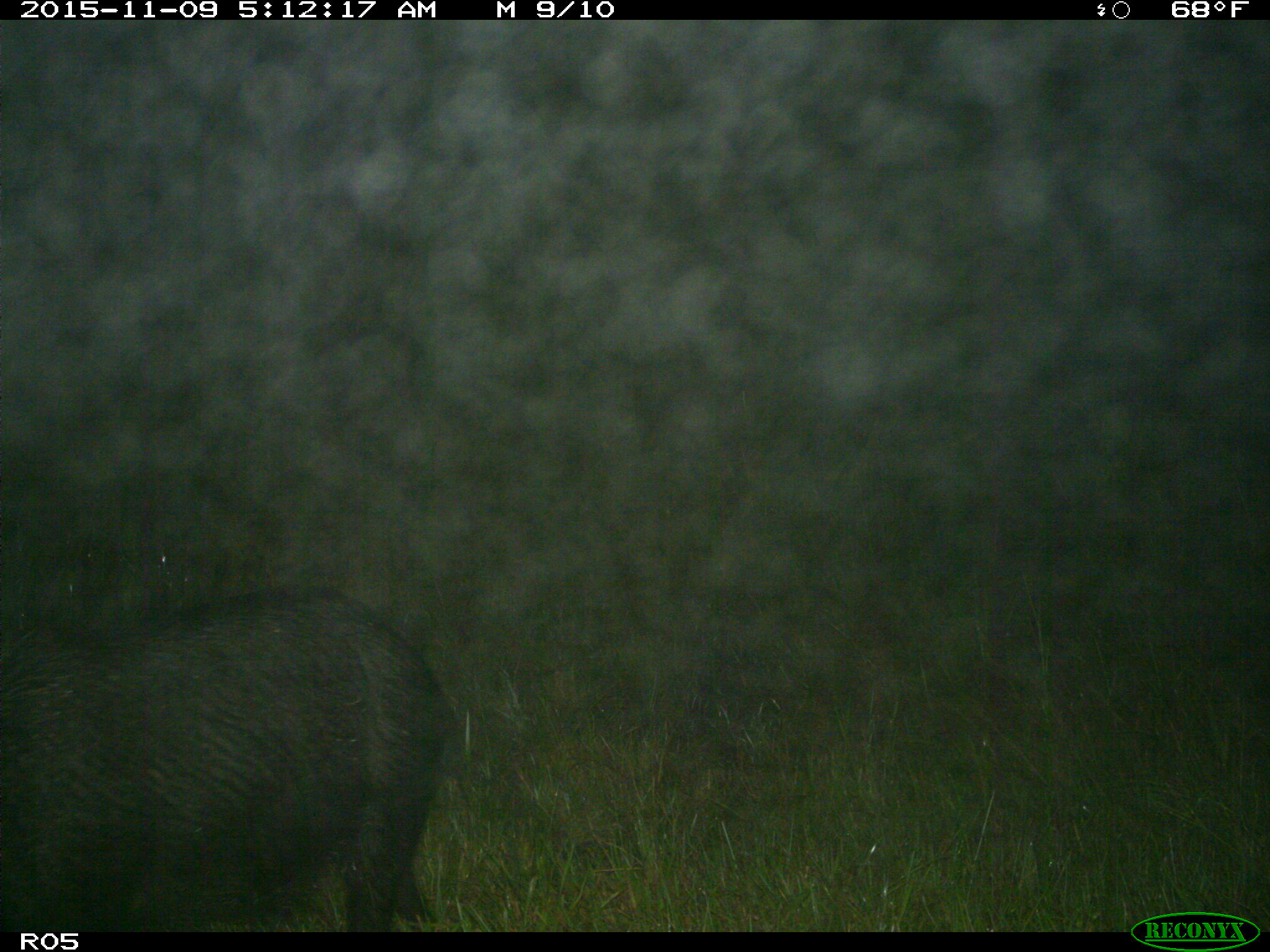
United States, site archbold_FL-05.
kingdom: Animalia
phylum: Chordata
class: Mammalia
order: Artiodactyla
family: Suidae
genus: Sus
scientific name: Sus scrofa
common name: wild boar